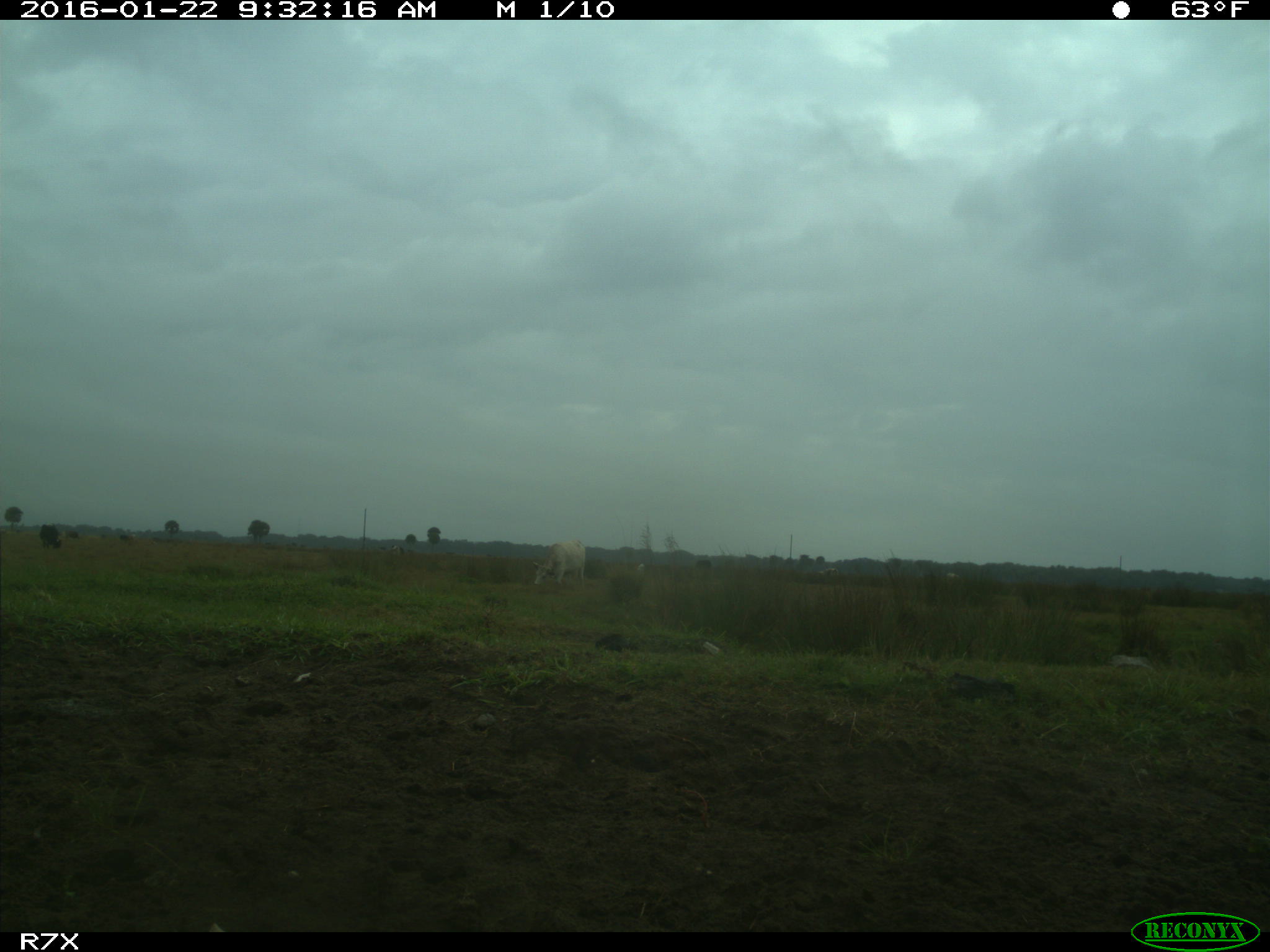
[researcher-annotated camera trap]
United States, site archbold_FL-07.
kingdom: Animalia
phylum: Chordata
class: Mammalia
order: Artiodactyla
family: Bovidae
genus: Bos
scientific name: Bos taurus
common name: domestic cow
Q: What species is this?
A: Bos taurus (domestic cow).